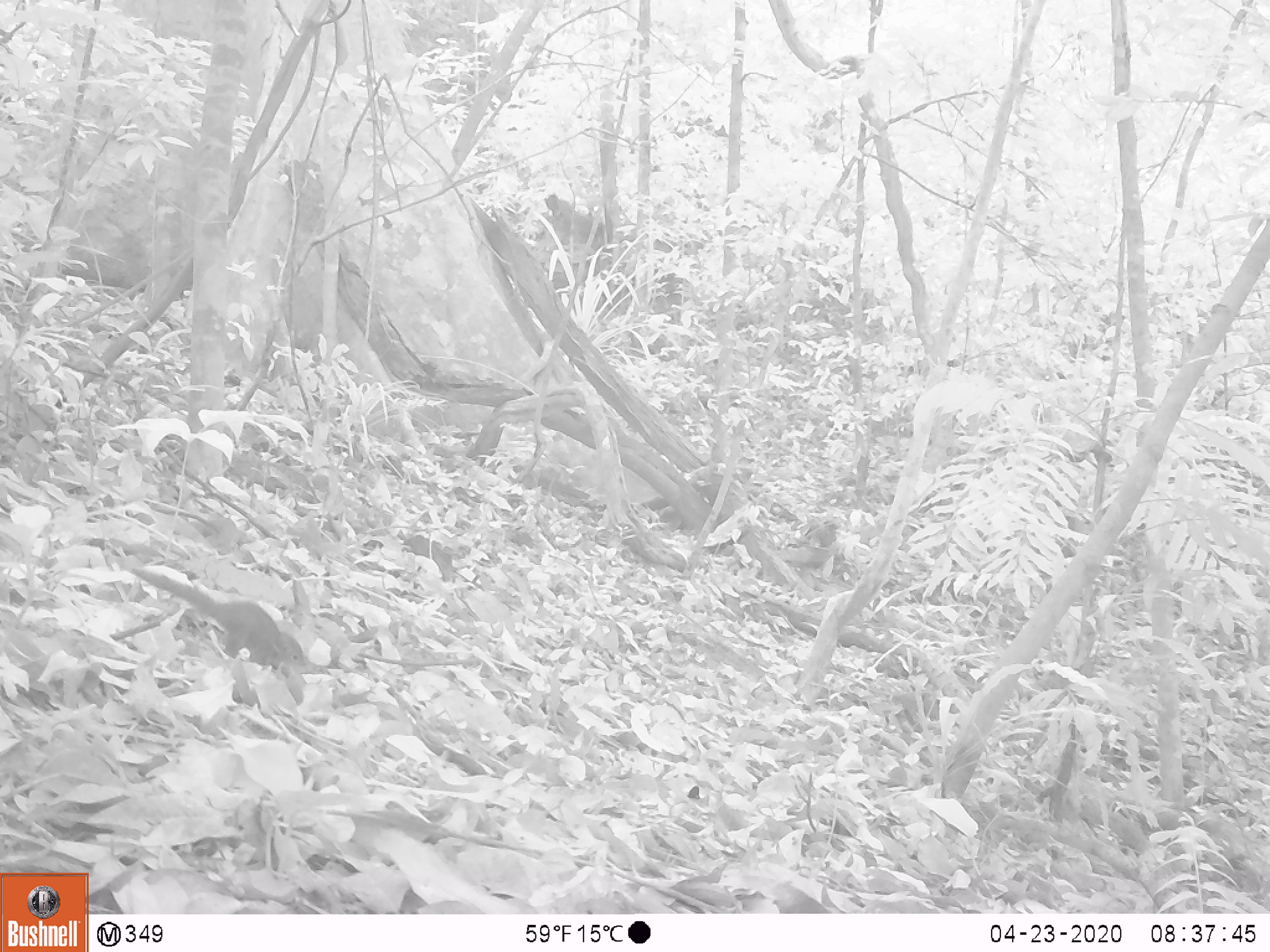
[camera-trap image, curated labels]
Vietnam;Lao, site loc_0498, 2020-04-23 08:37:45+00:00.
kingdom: Animalia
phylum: Chordata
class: Mammalia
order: Scandentia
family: Tupaiidae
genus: Tupaia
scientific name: Tupaia belangeri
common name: northern treeshrew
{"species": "northern treeshrew (Tupaia belangeri)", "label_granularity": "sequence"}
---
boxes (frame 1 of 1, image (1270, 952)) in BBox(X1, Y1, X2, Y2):
northern treeshrew: BBox(128, 565, 306, 670)